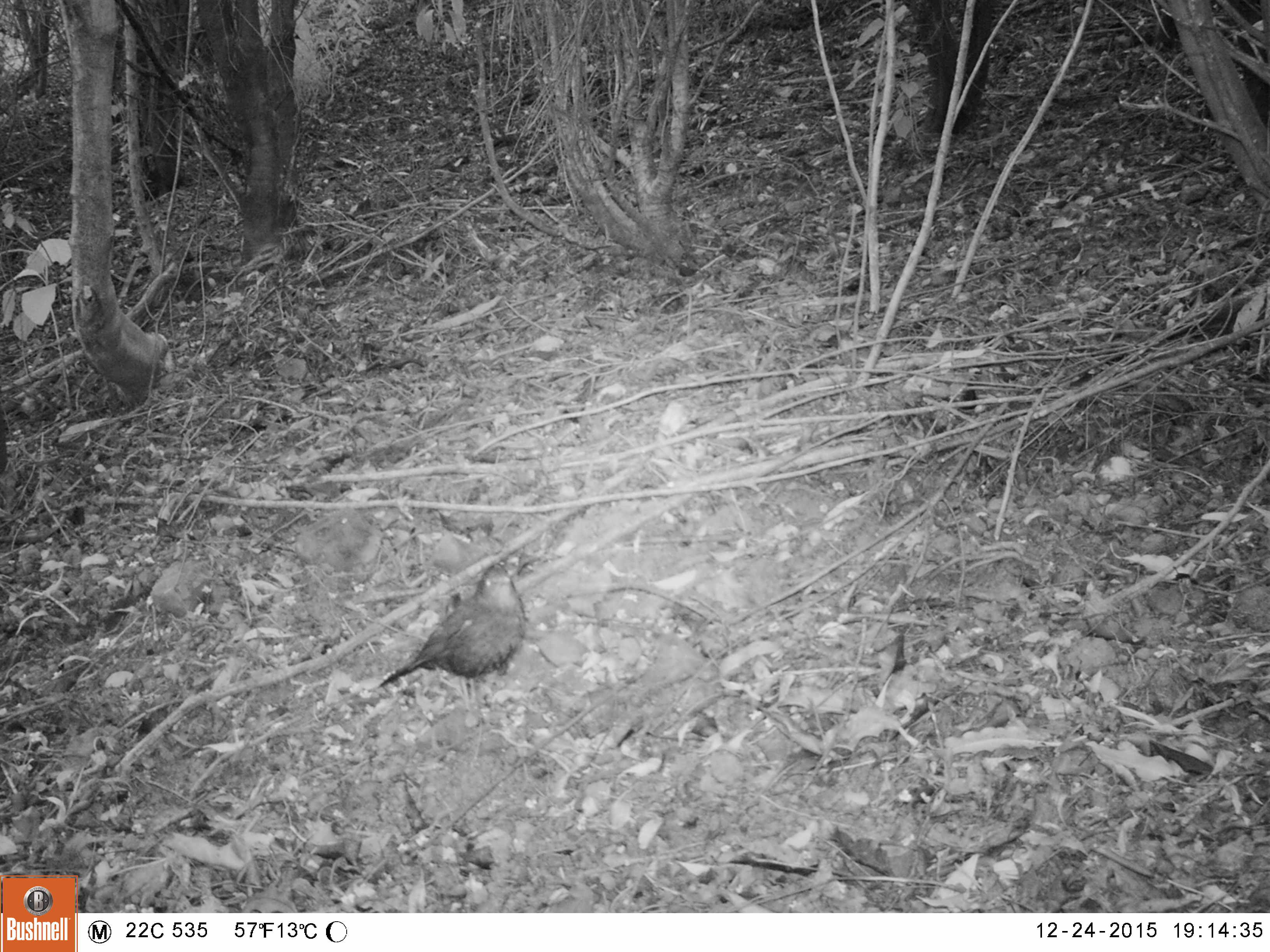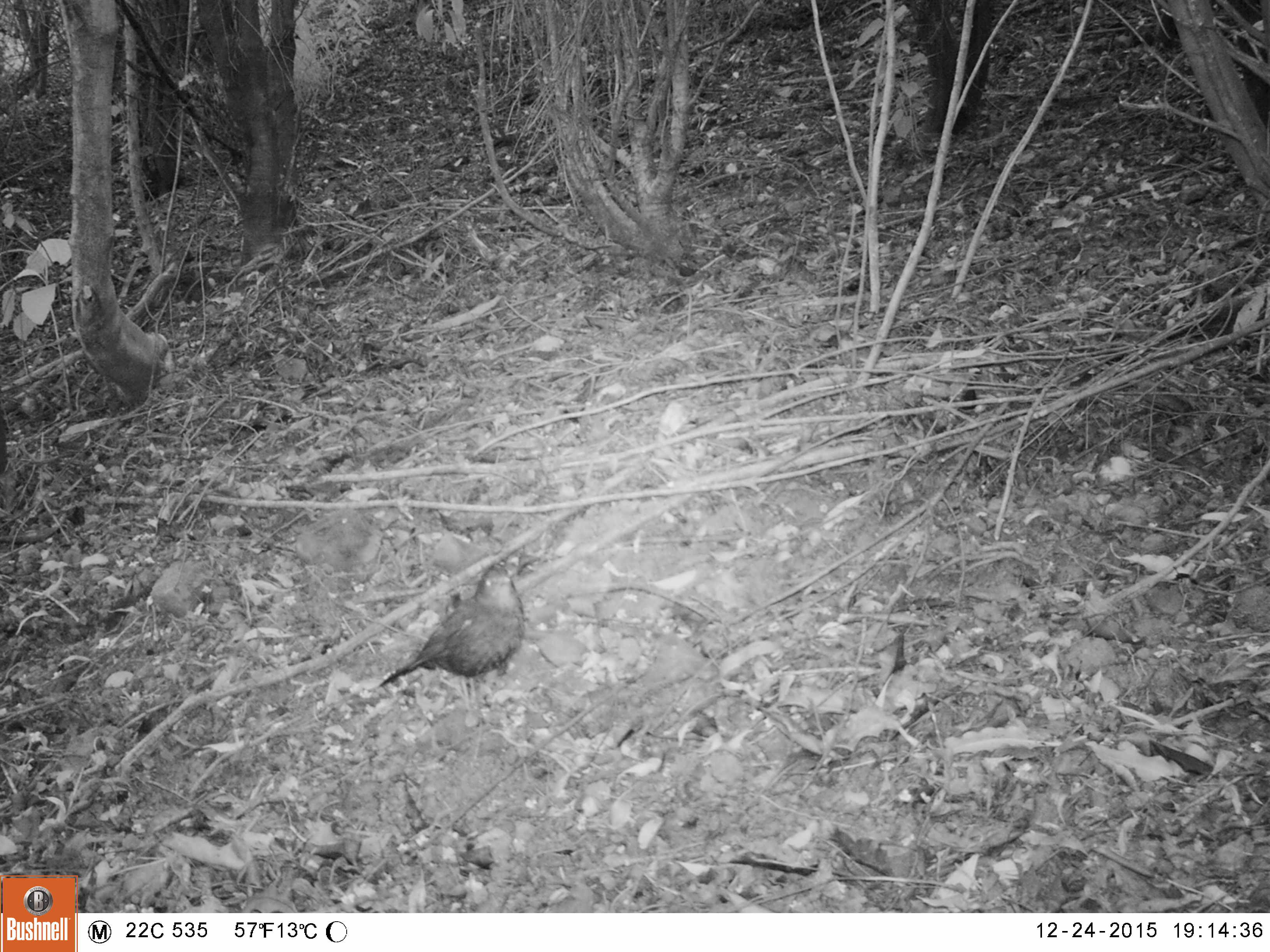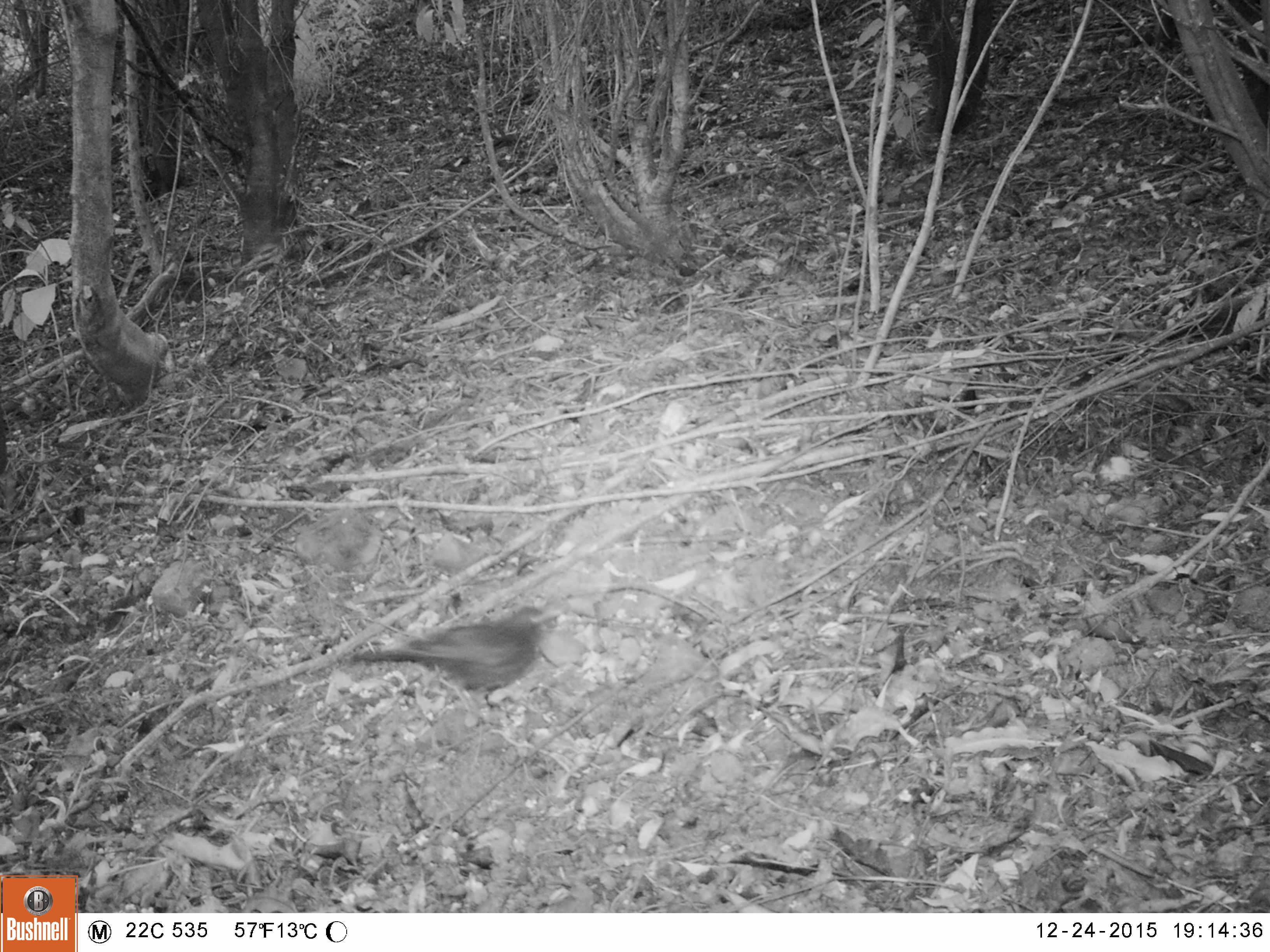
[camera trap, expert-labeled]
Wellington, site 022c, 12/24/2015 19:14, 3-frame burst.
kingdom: Animalia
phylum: Chordata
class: Aves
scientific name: Aves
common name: bird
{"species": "bird (Aves)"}